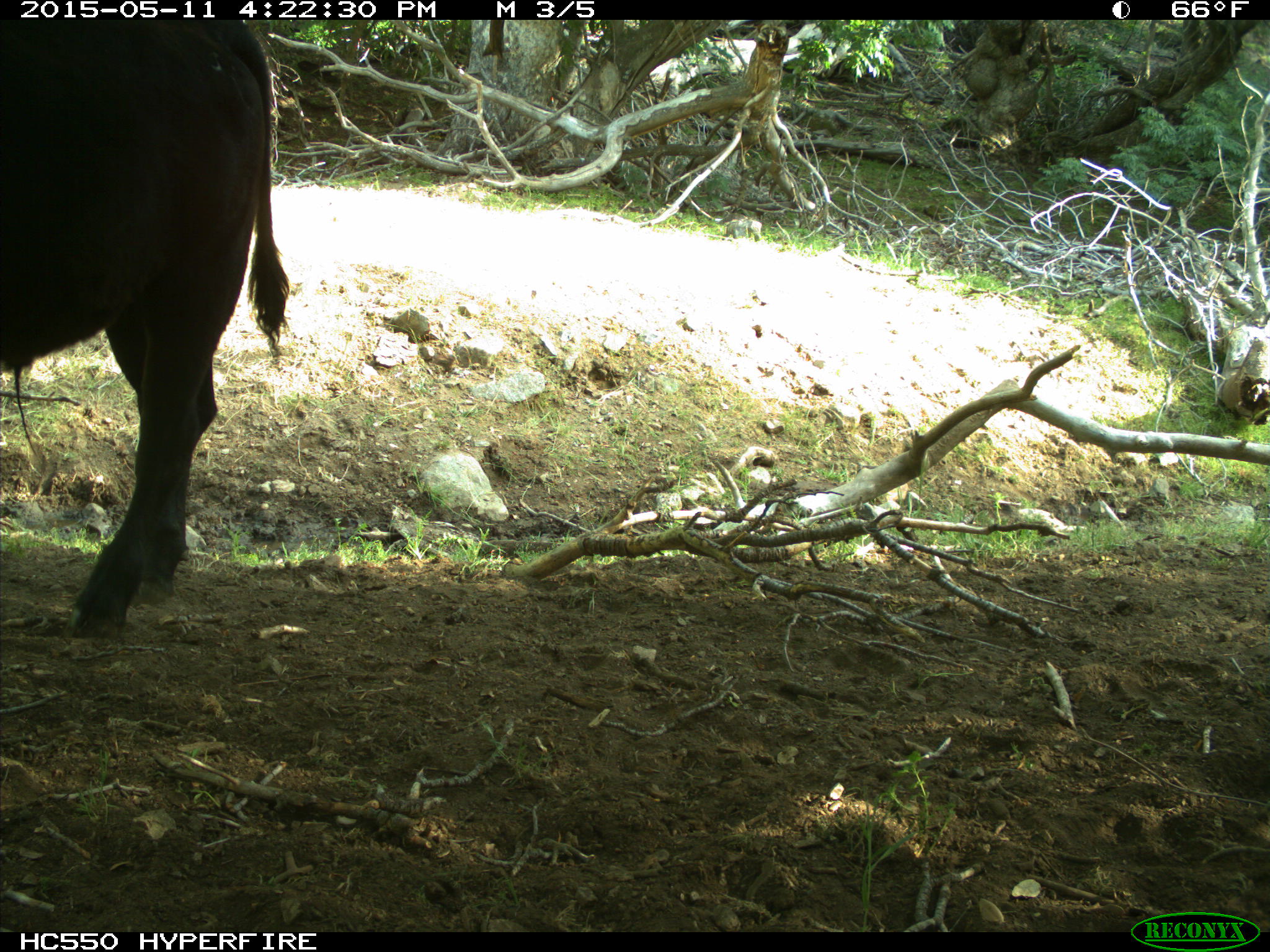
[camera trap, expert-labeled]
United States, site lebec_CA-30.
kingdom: Animalia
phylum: Chordata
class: Mammalia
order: Artiodactyla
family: Bovidae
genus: Bos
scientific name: Bos taurus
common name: domestic cow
Bos taurus (domestic cow).